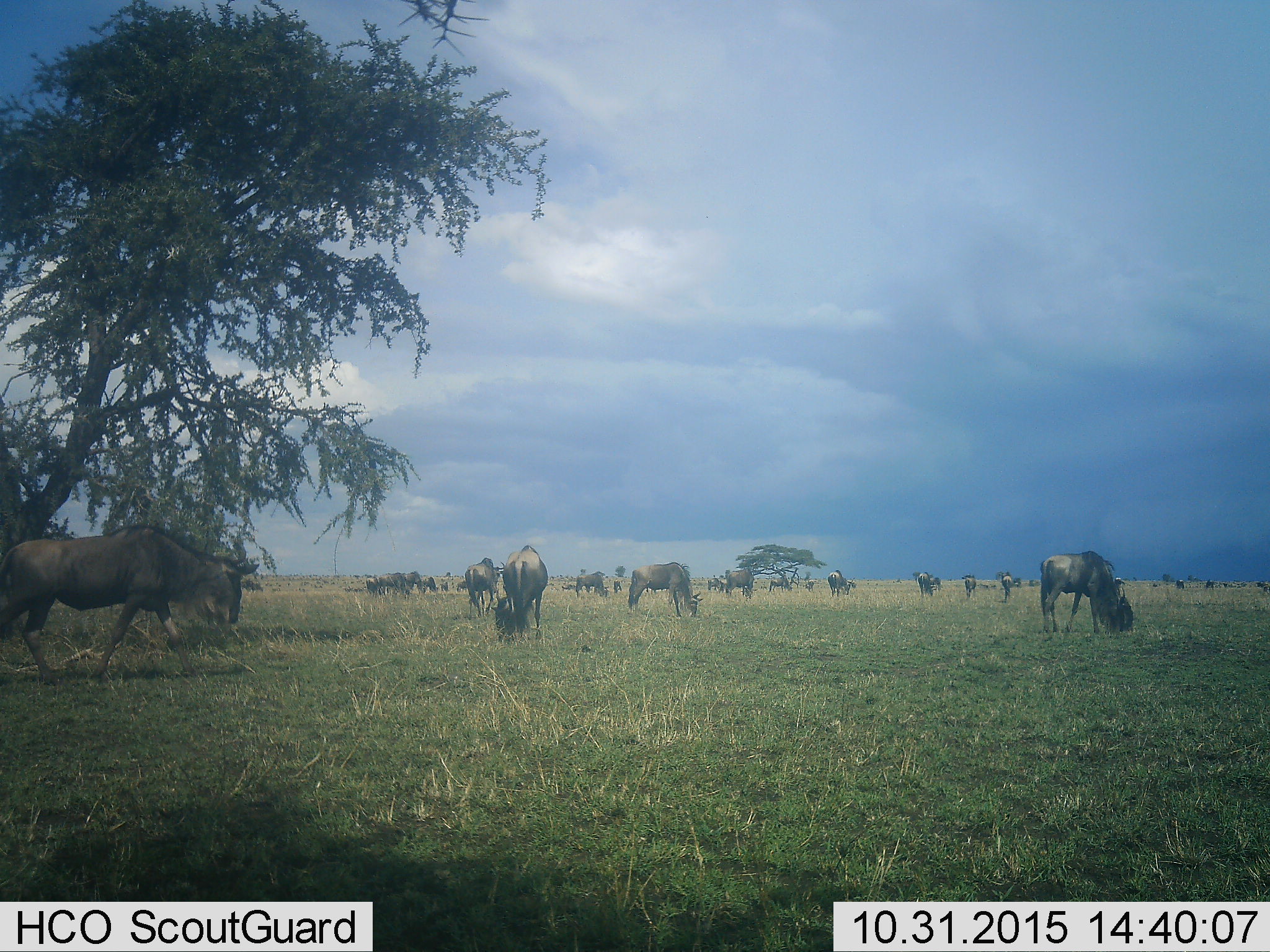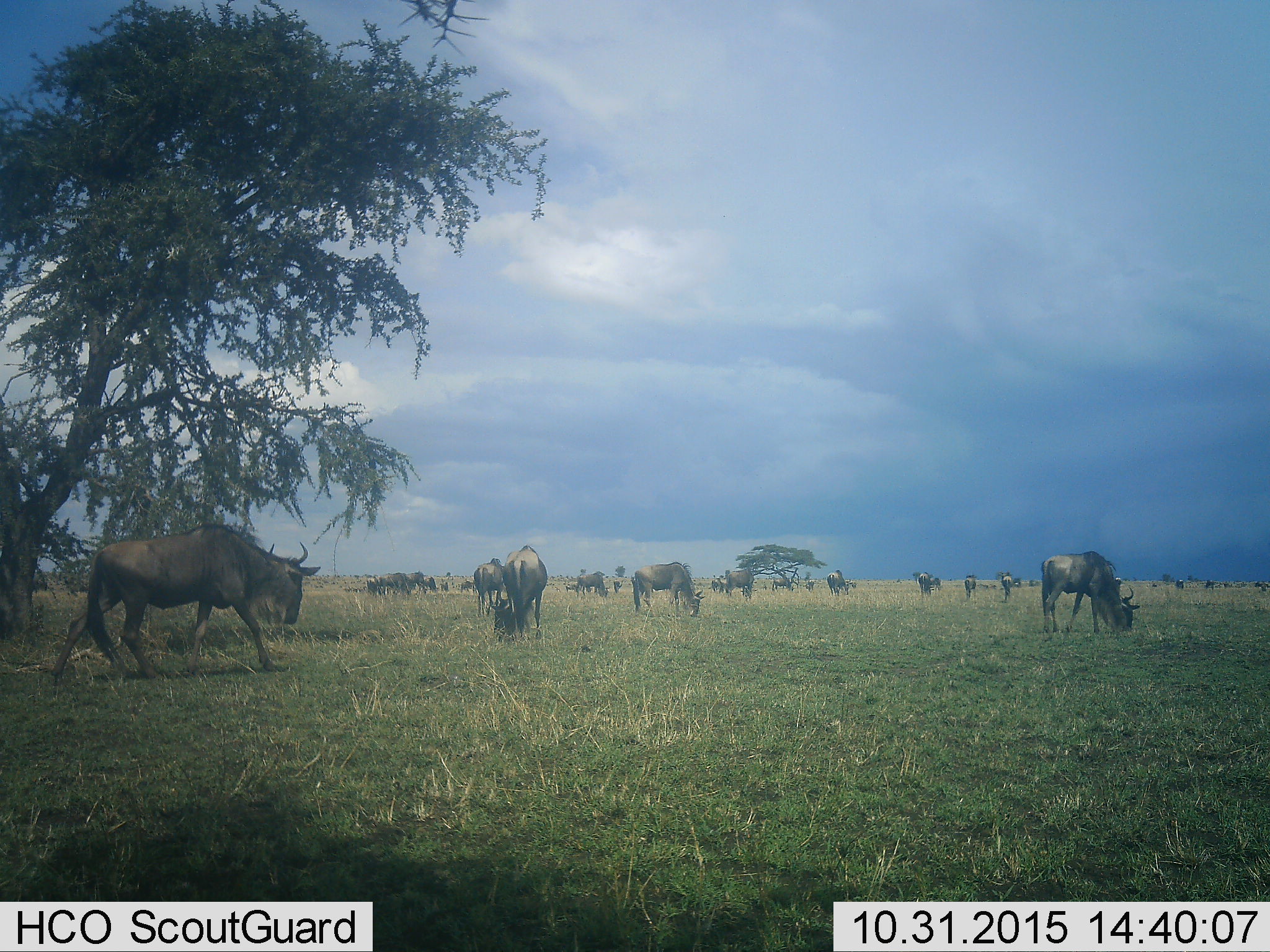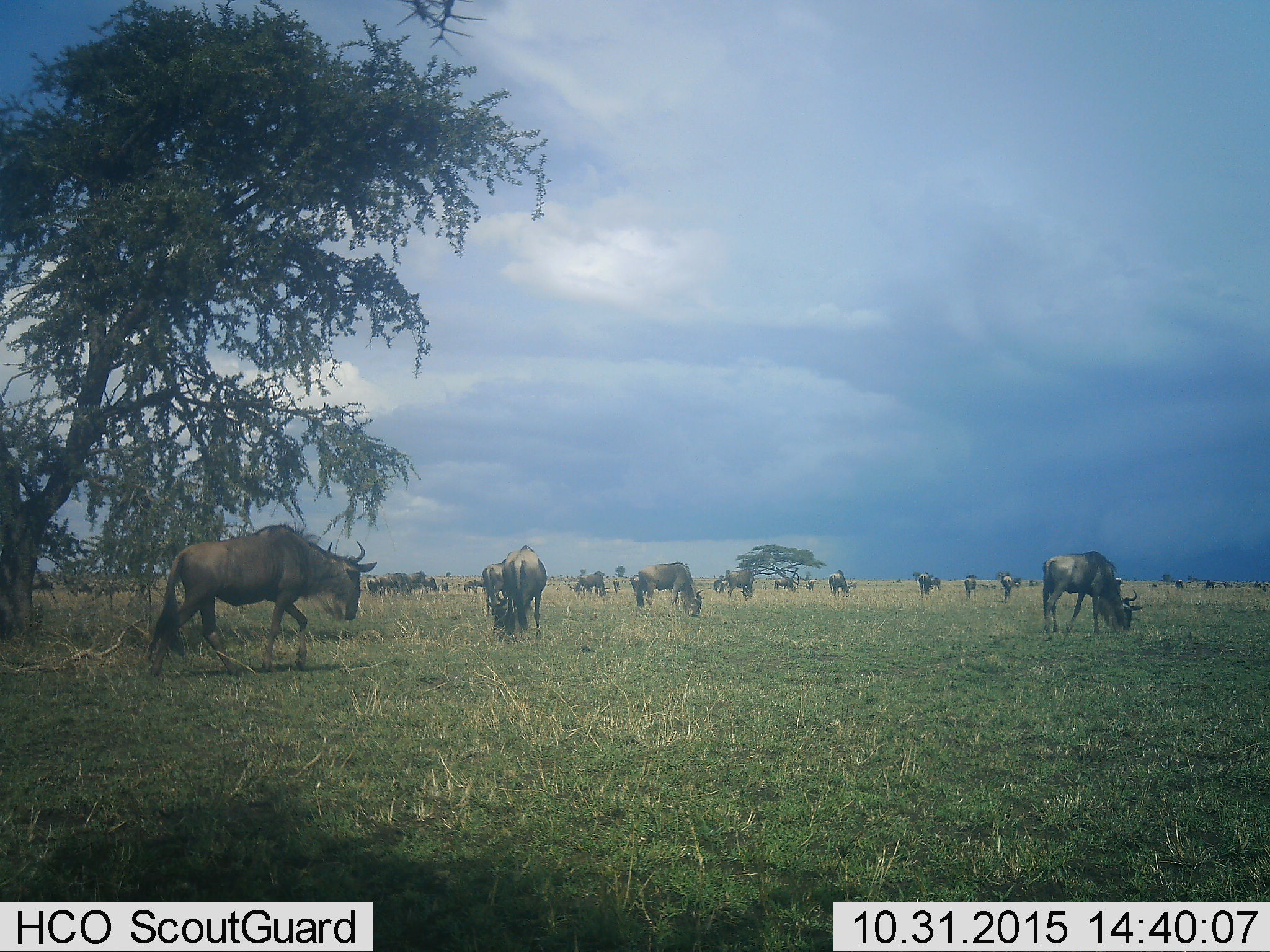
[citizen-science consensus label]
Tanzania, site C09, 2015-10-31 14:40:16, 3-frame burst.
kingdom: Animalia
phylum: Chordata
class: Mammalia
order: Artiodactyla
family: Bovidae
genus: Connochaetes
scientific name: Connochaetes taurinus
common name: blue wildebeest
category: wildebeest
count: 11-50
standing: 60%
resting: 13%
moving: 60%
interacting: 13%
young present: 27%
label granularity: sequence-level